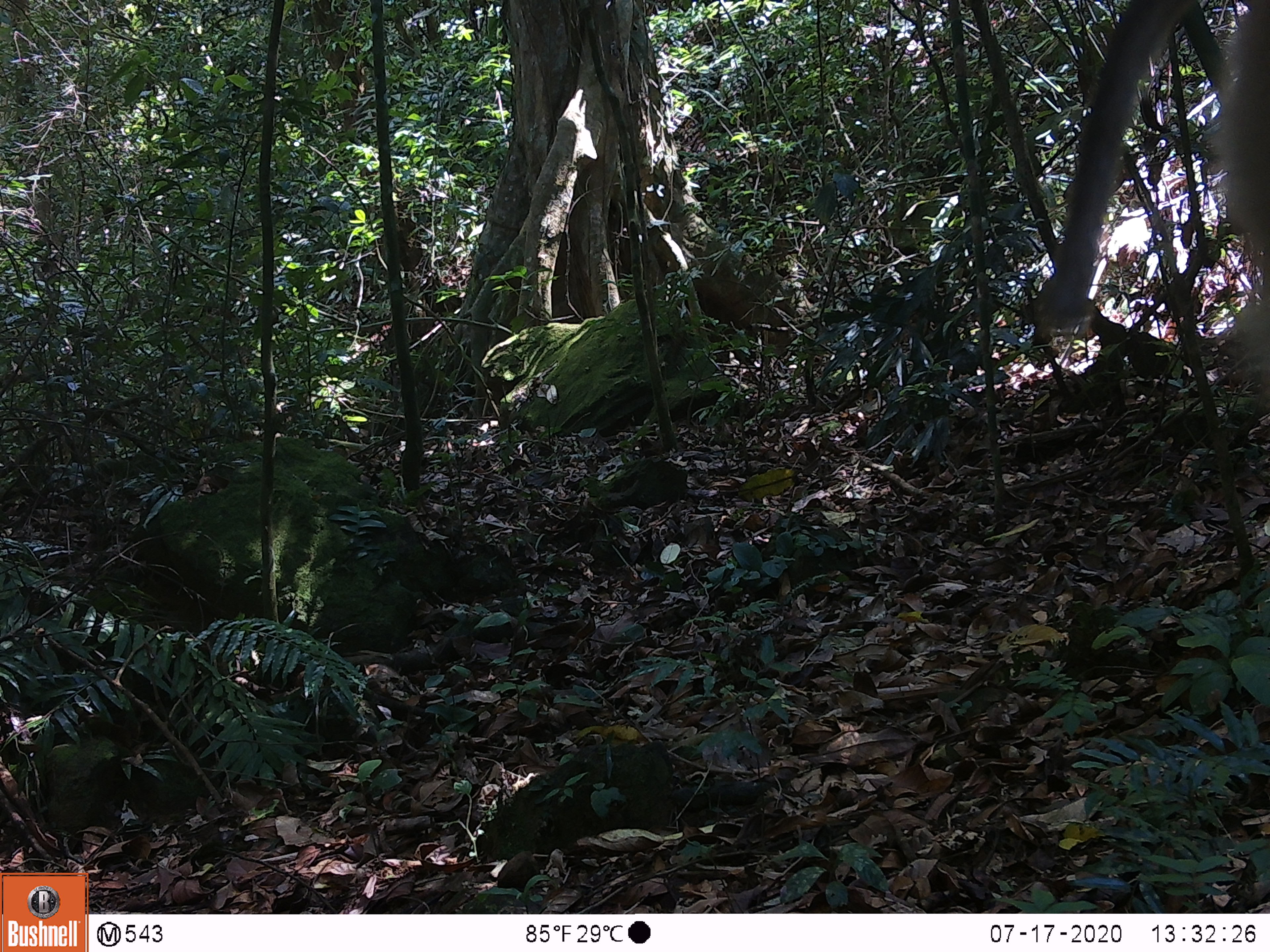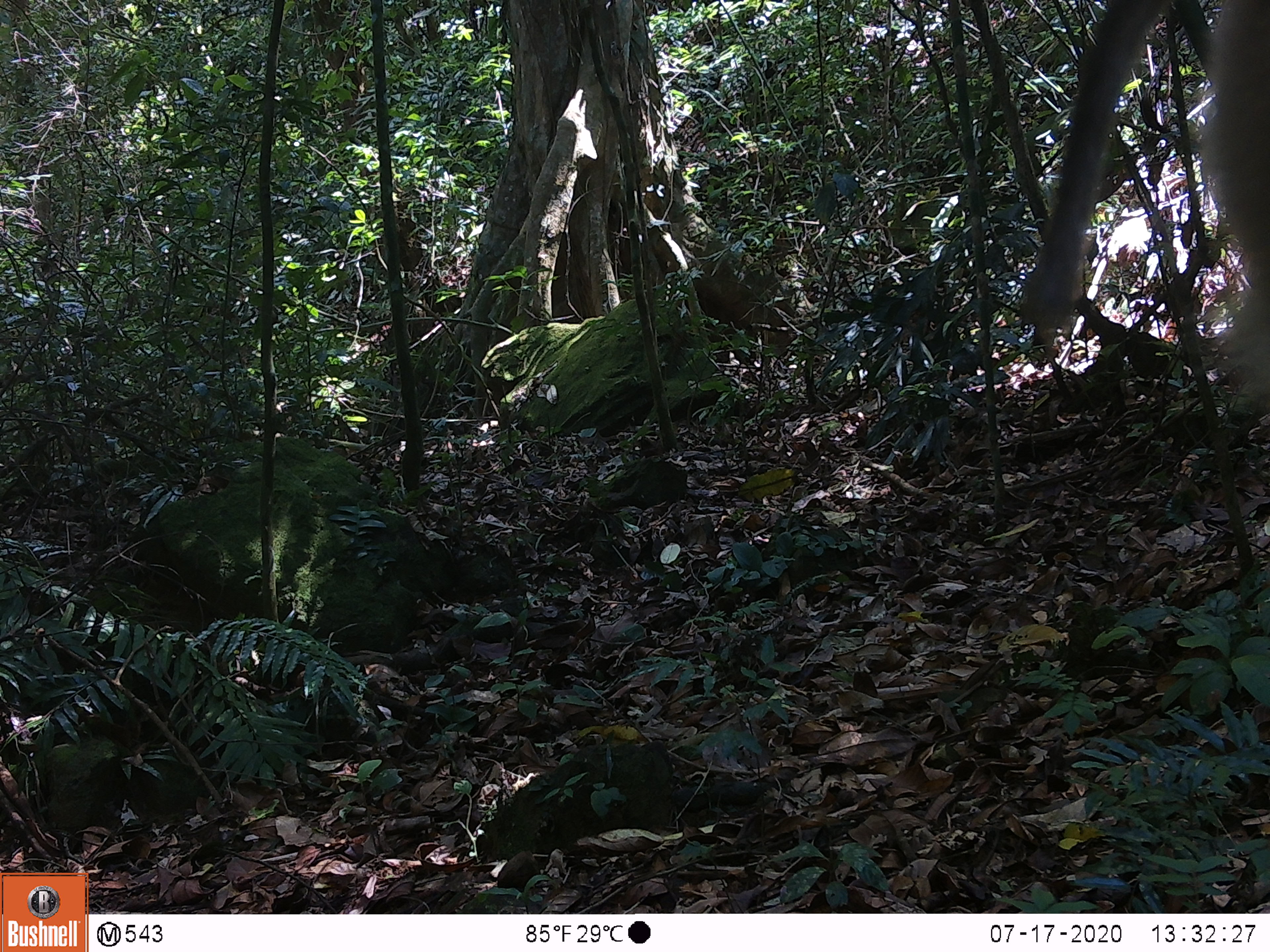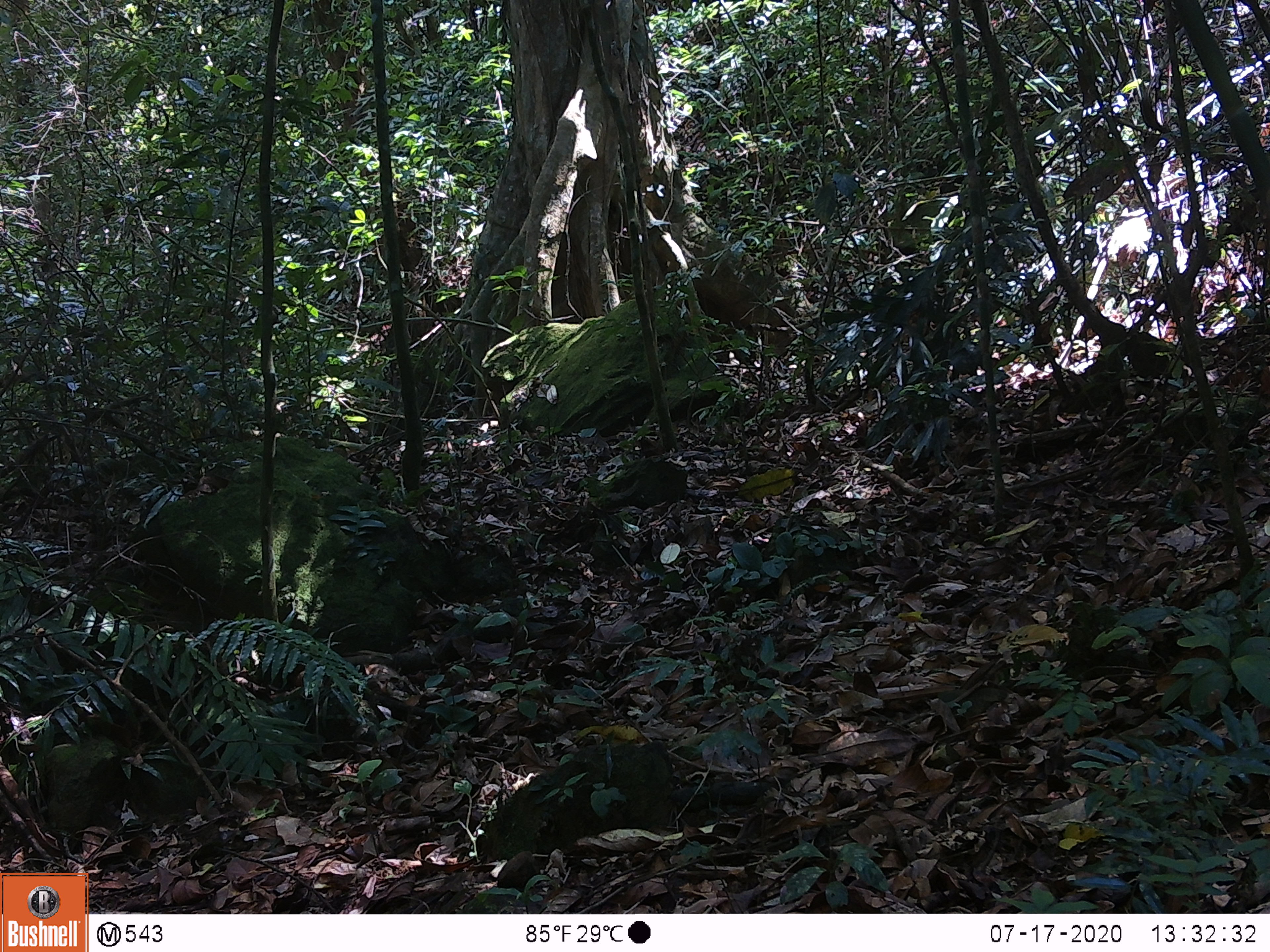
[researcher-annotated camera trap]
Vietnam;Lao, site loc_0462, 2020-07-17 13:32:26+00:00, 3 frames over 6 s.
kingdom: Animalia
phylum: Chordata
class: Mammalia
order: Primates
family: Cercopithecidae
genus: Macaca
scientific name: Macaca nemestrina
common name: pig-tailed macaque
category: pig tailed macaque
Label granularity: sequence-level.